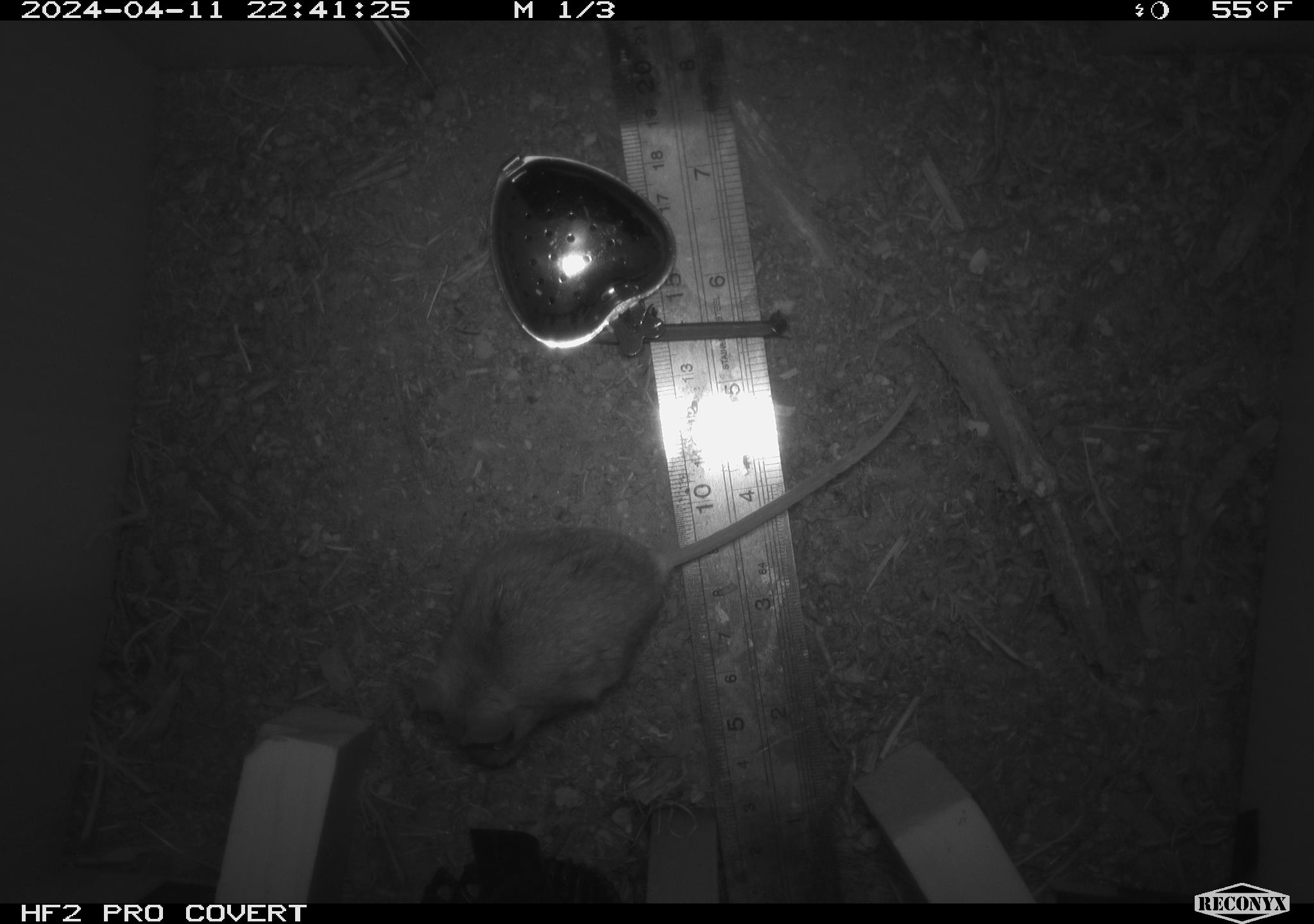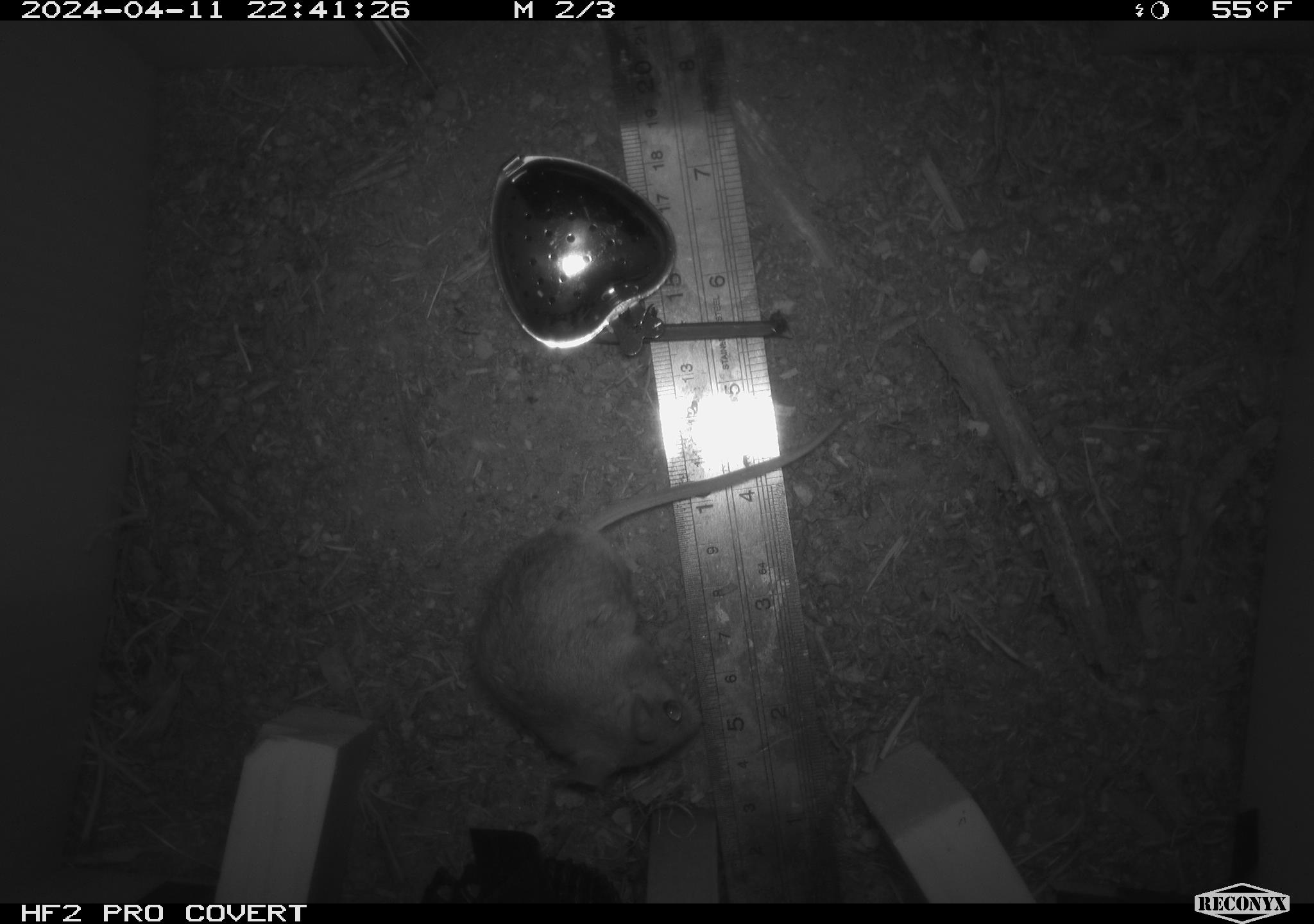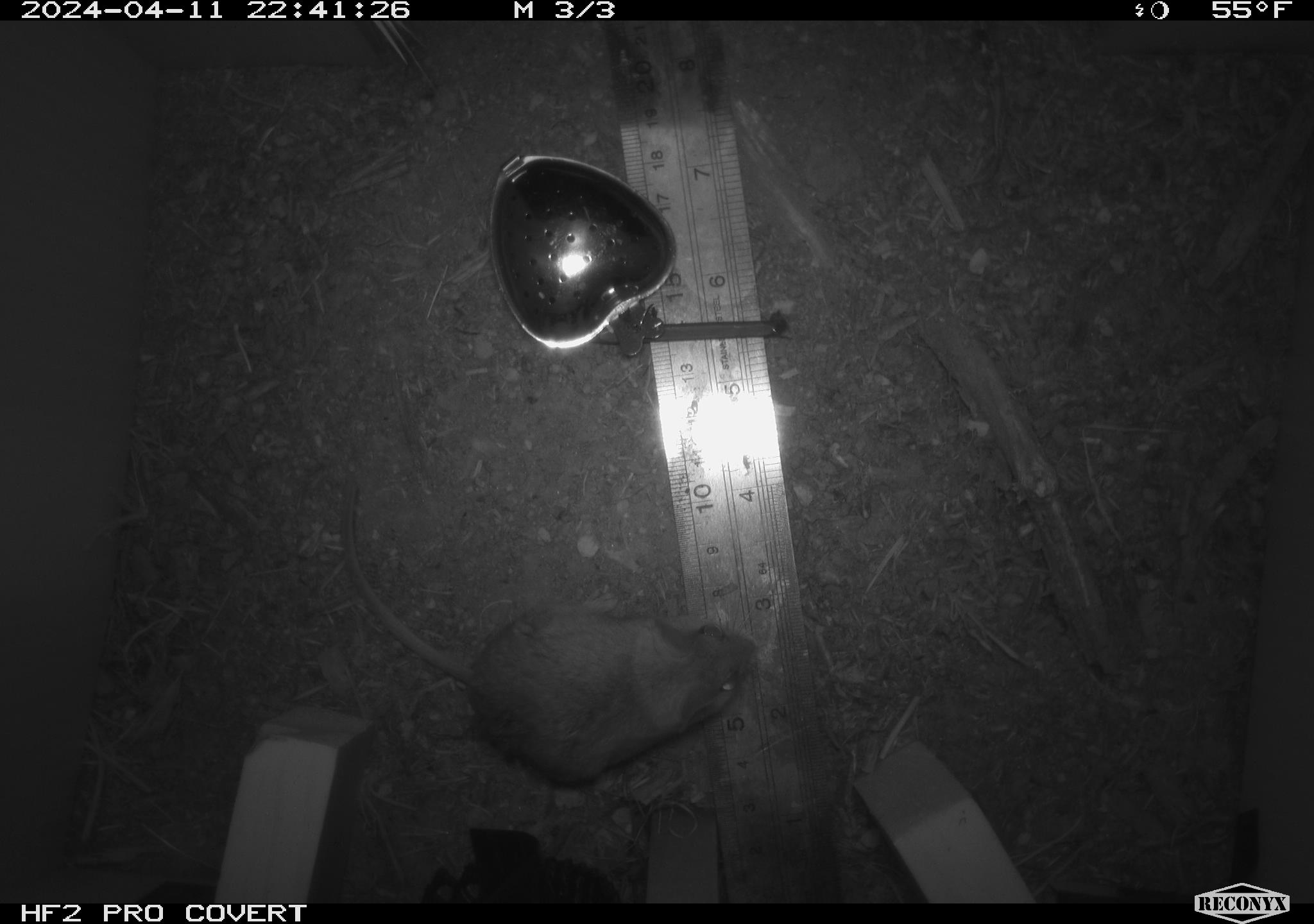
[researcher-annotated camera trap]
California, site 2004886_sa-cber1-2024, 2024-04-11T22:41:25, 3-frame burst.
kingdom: Animalia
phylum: Chordata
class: Mammalia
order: Rodentia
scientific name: Rodentia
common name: mouse species